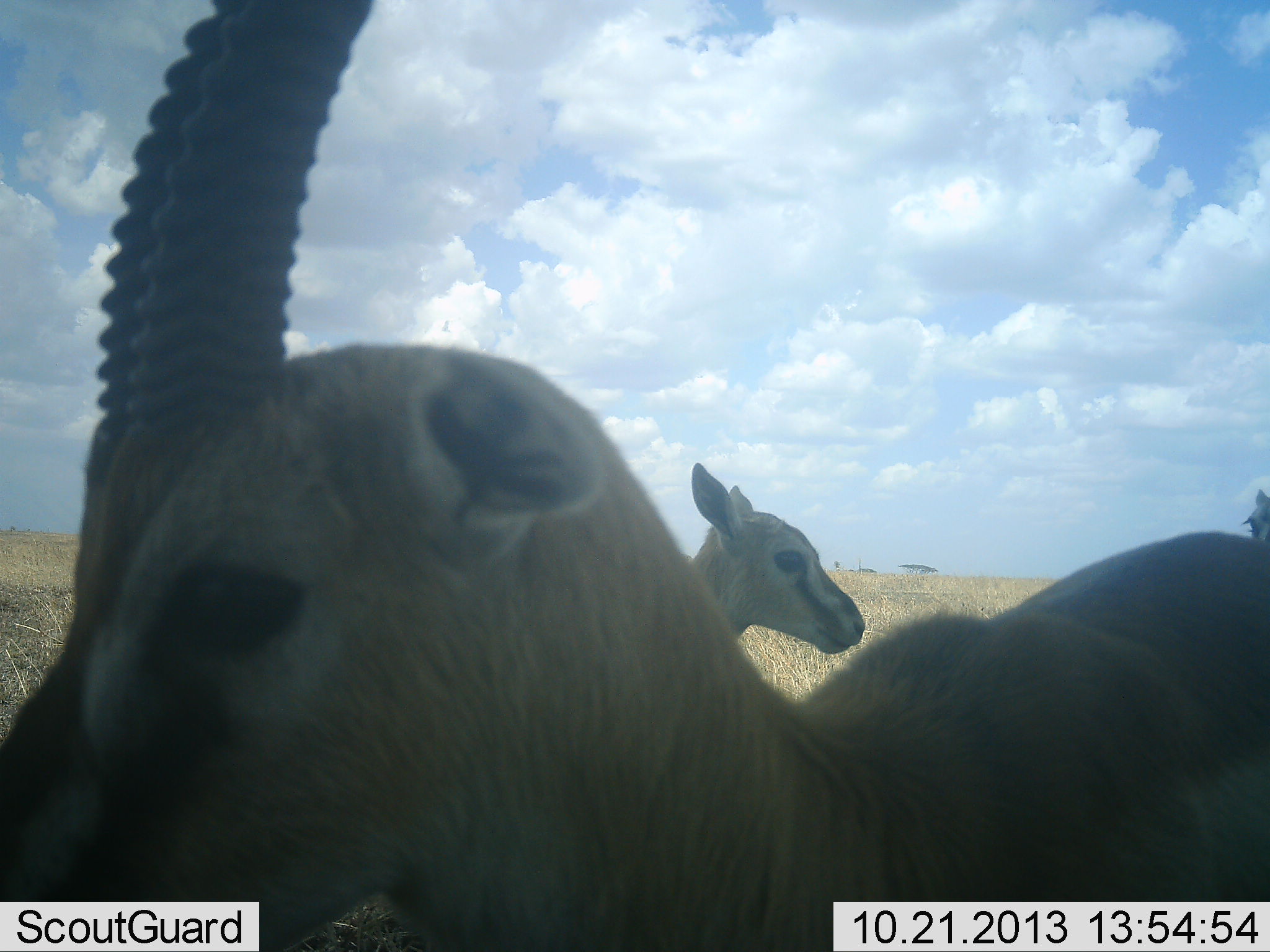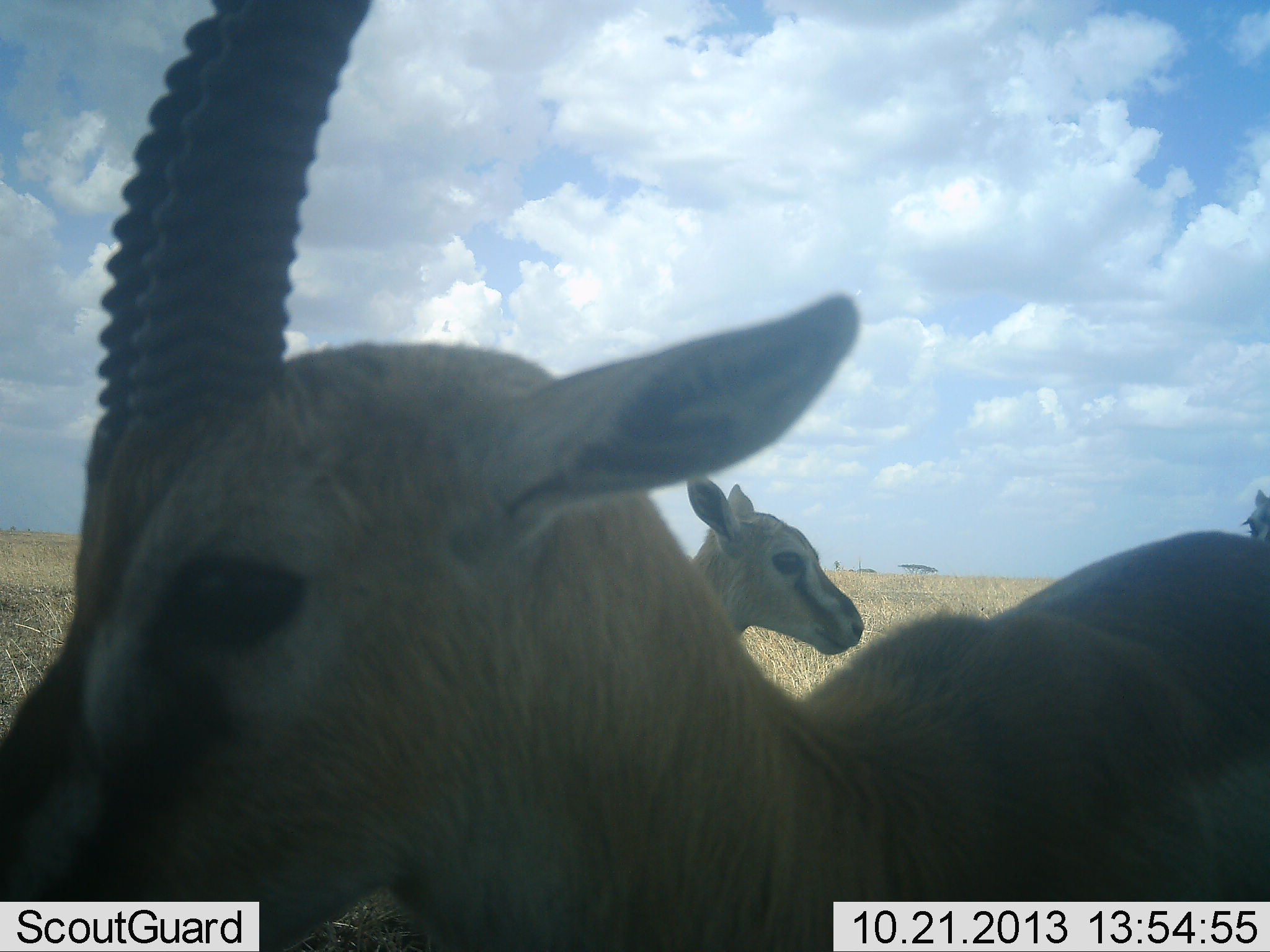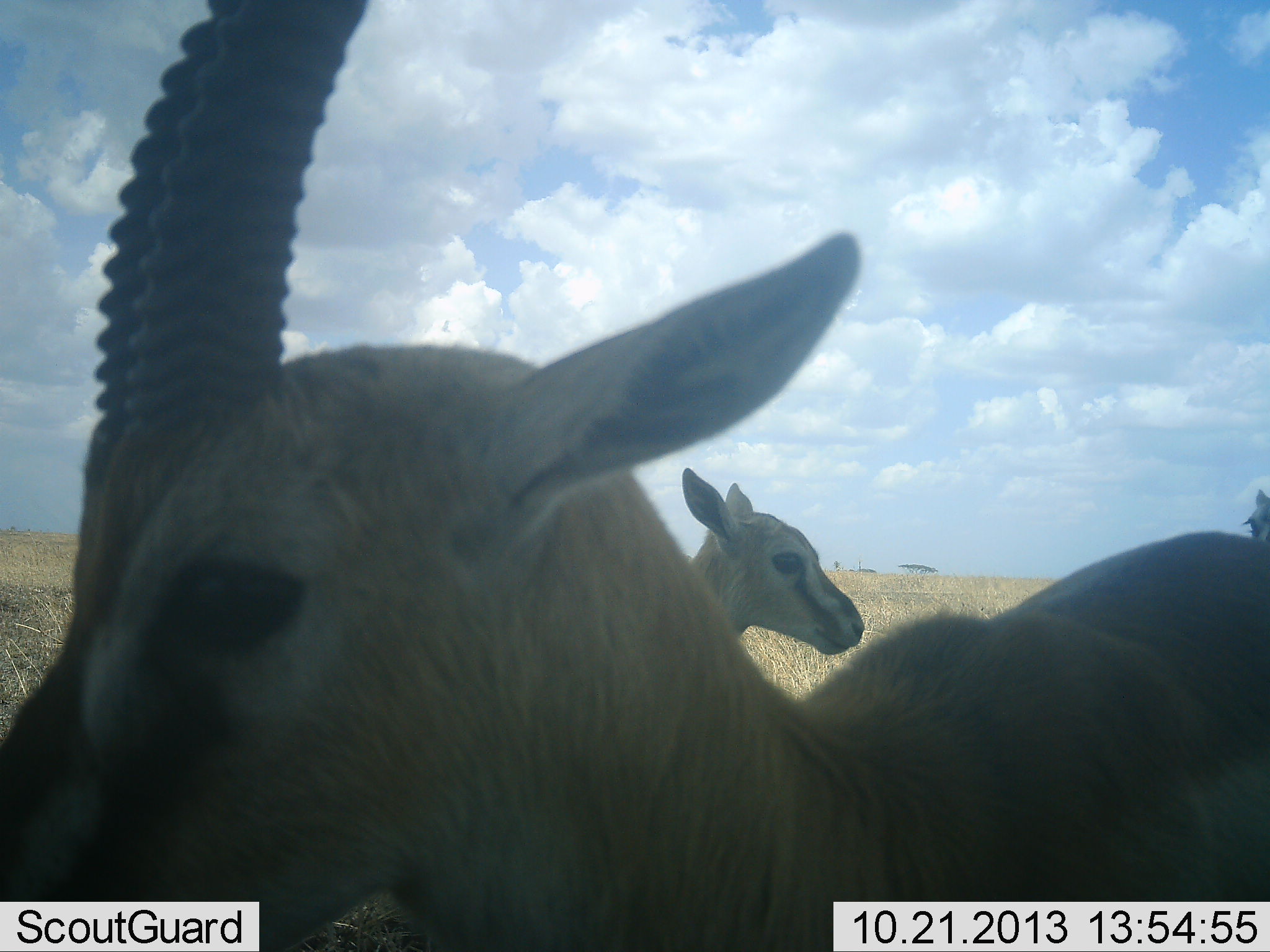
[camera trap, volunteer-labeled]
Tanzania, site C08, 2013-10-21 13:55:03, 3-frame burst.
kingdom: Animalia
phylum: Chordata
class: Mammalia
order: Artiodactyla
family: Bovidae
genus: Eudorcas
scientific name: Eudorcas thomsonii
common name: thomson's gazelle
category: gazellethomsons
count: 2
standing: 88%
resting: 18%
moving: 0%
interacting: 0%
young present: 0%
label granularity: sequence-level